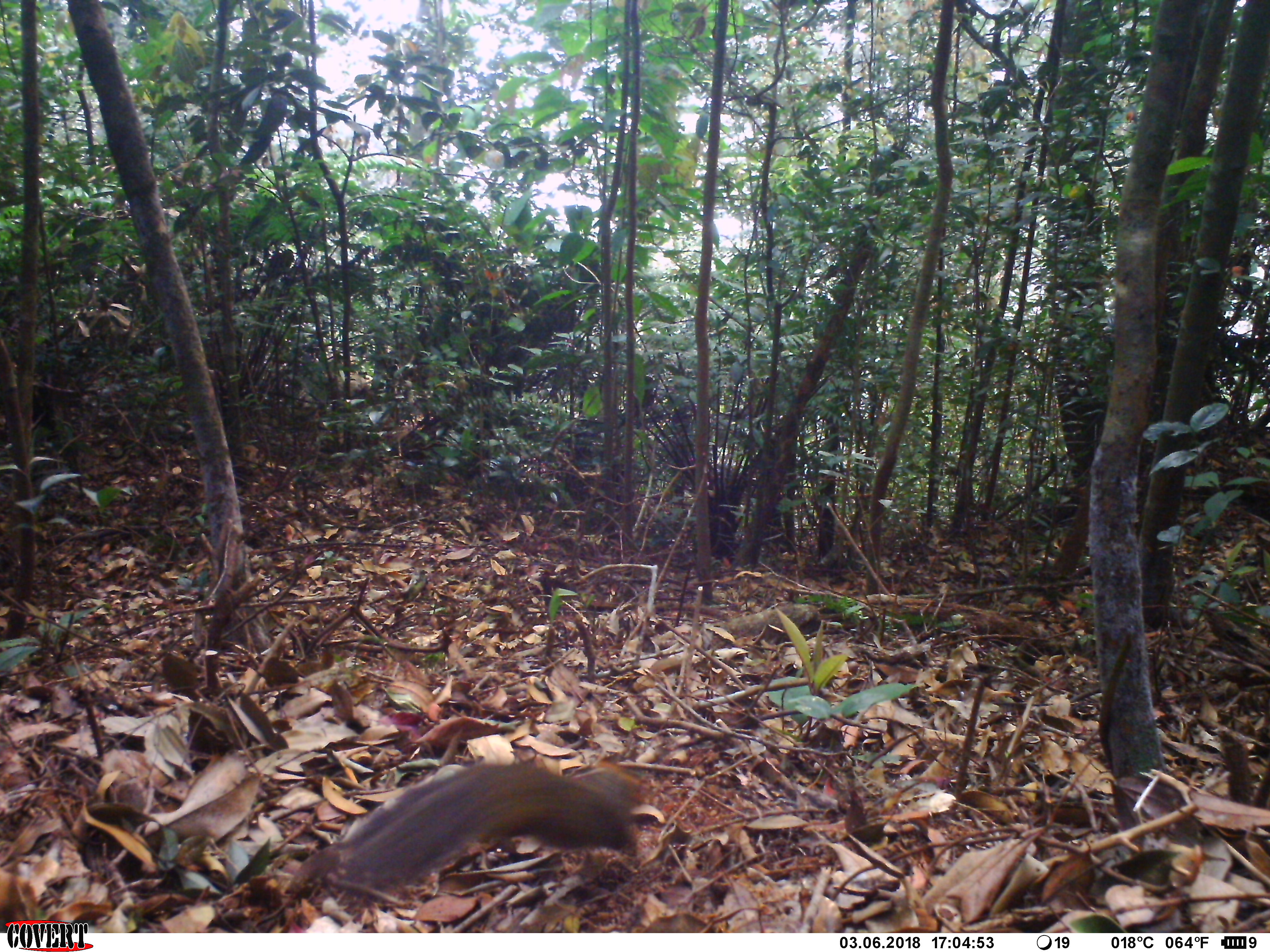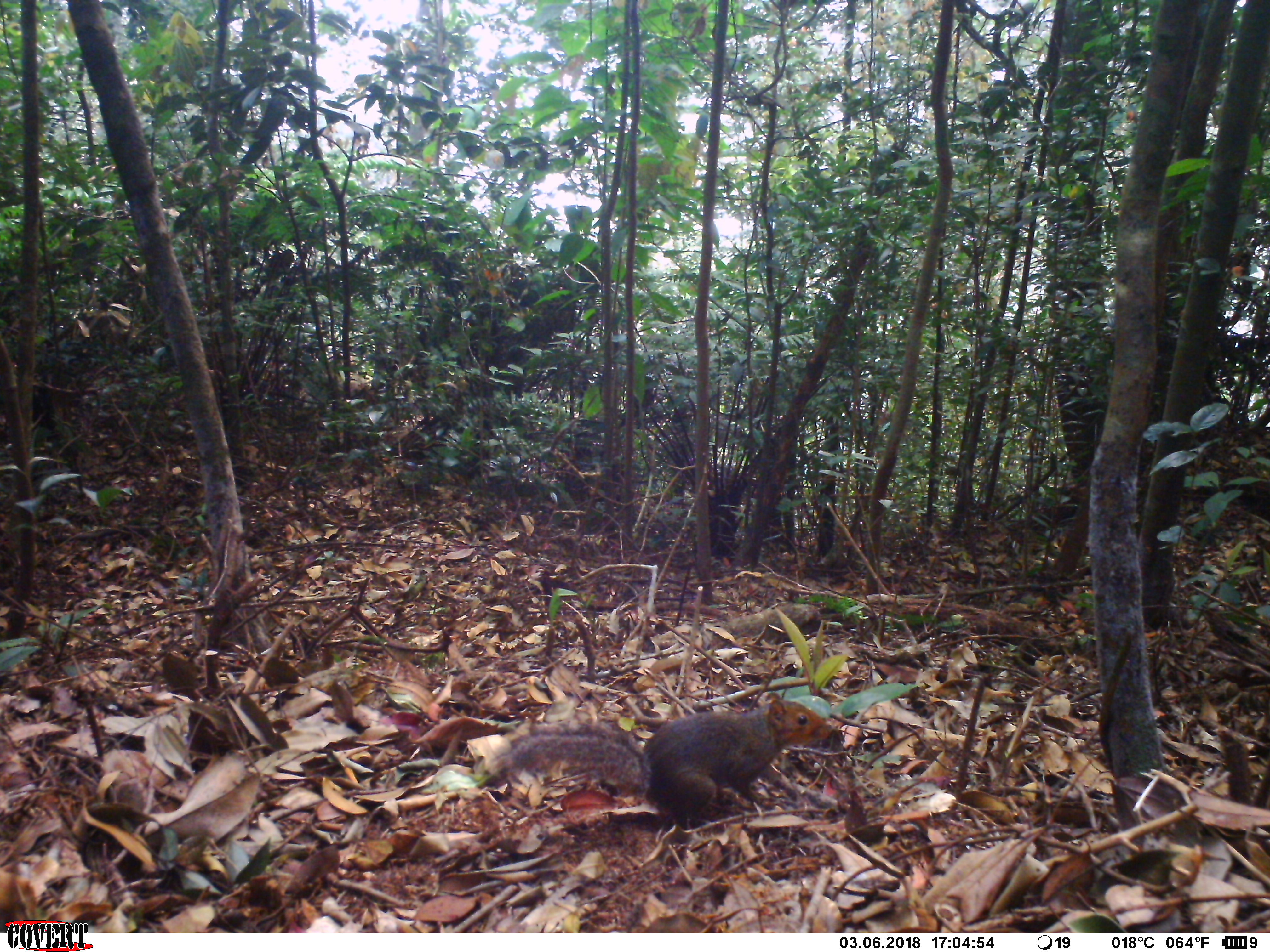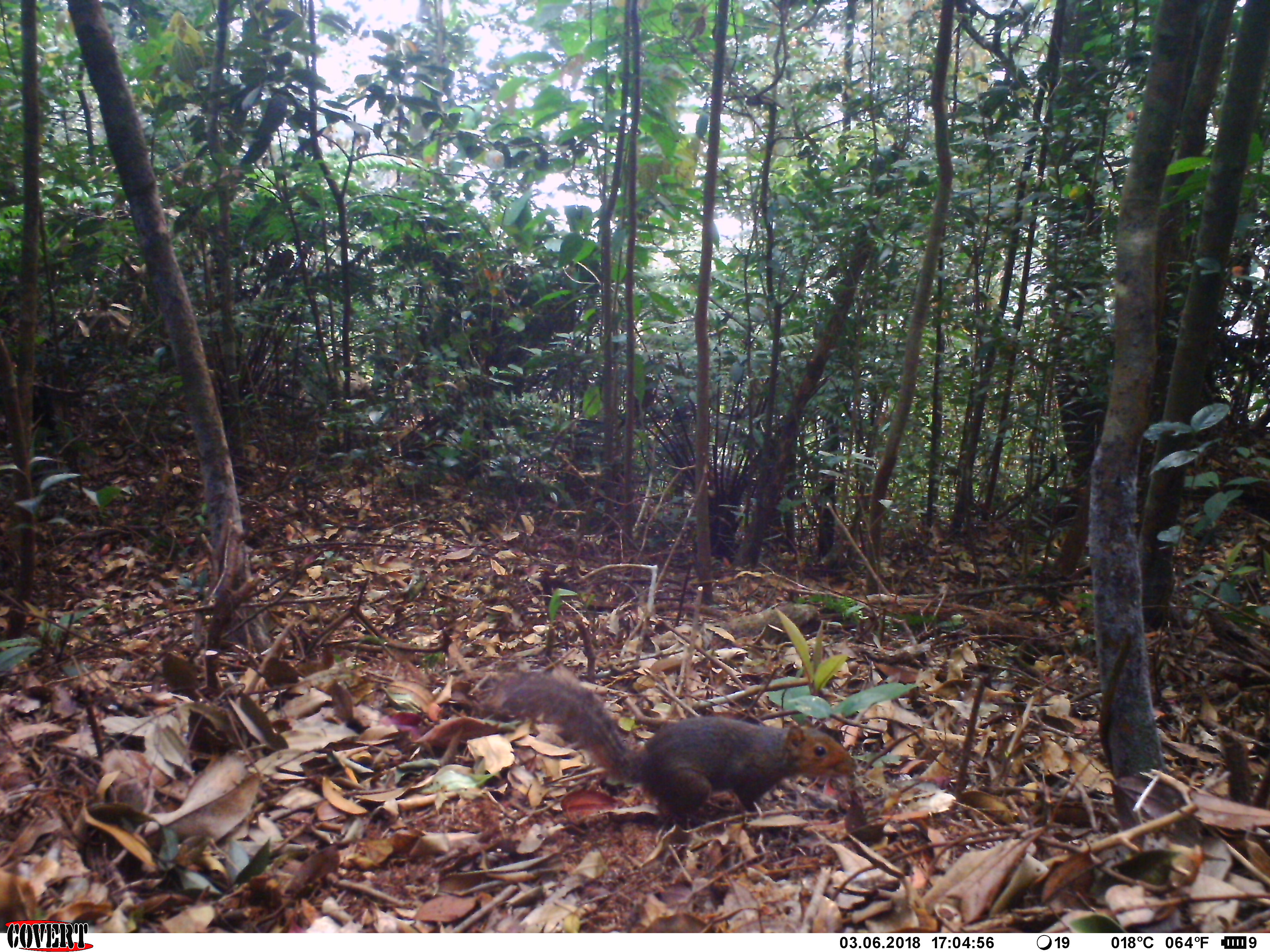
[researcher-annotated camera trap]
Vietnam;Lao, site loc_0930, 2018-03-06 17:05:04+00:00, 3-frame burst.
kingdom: Animalia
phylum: Chordata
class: Mammalia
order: Rodentia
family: Sciuridae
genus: Dremomys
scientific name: Dremomys rufigenis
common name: red-cheeked squirrel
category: red cheeked squirrel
Red cheeked squirrel (red-cheeked squirrel) (Dremomys rufigenis). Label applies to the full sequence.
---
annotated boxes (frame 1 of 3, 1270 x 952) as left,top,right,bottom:
red cheeked squirrel: 323,753,646,896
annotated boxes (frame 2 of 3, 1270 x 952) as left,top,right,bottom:
red cheeked squirrel: 488,691,833,845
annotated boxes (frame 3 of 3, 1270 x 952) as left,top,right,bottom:
red cheeked squirrel: 496,670,857,831